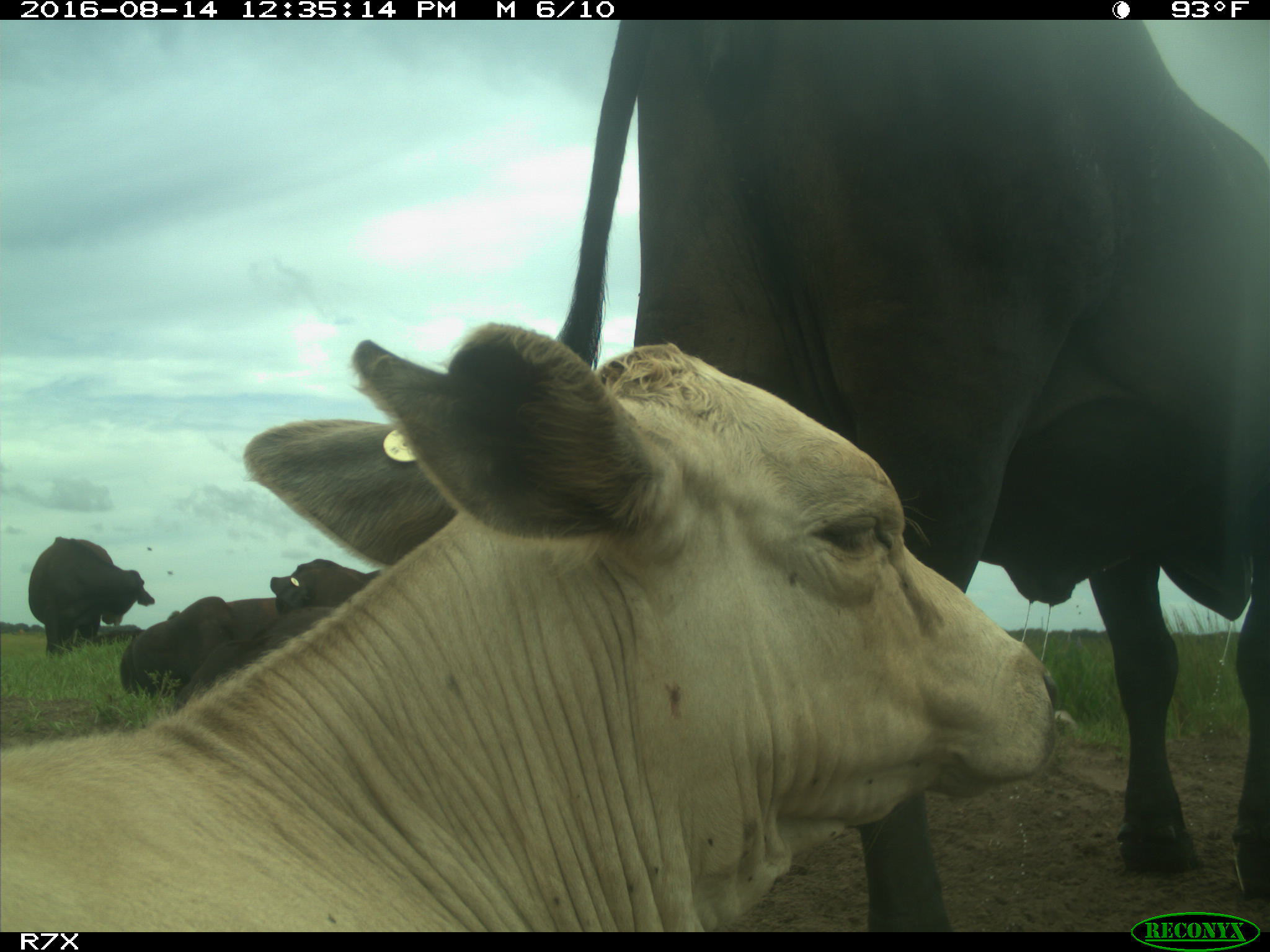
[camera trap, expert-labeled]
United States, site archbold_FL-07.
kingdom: Animalia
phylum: Chordata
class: Mammalia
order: Artiodactyla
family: Bovidae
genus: Bos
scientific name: Bos taurus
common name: domestic cow